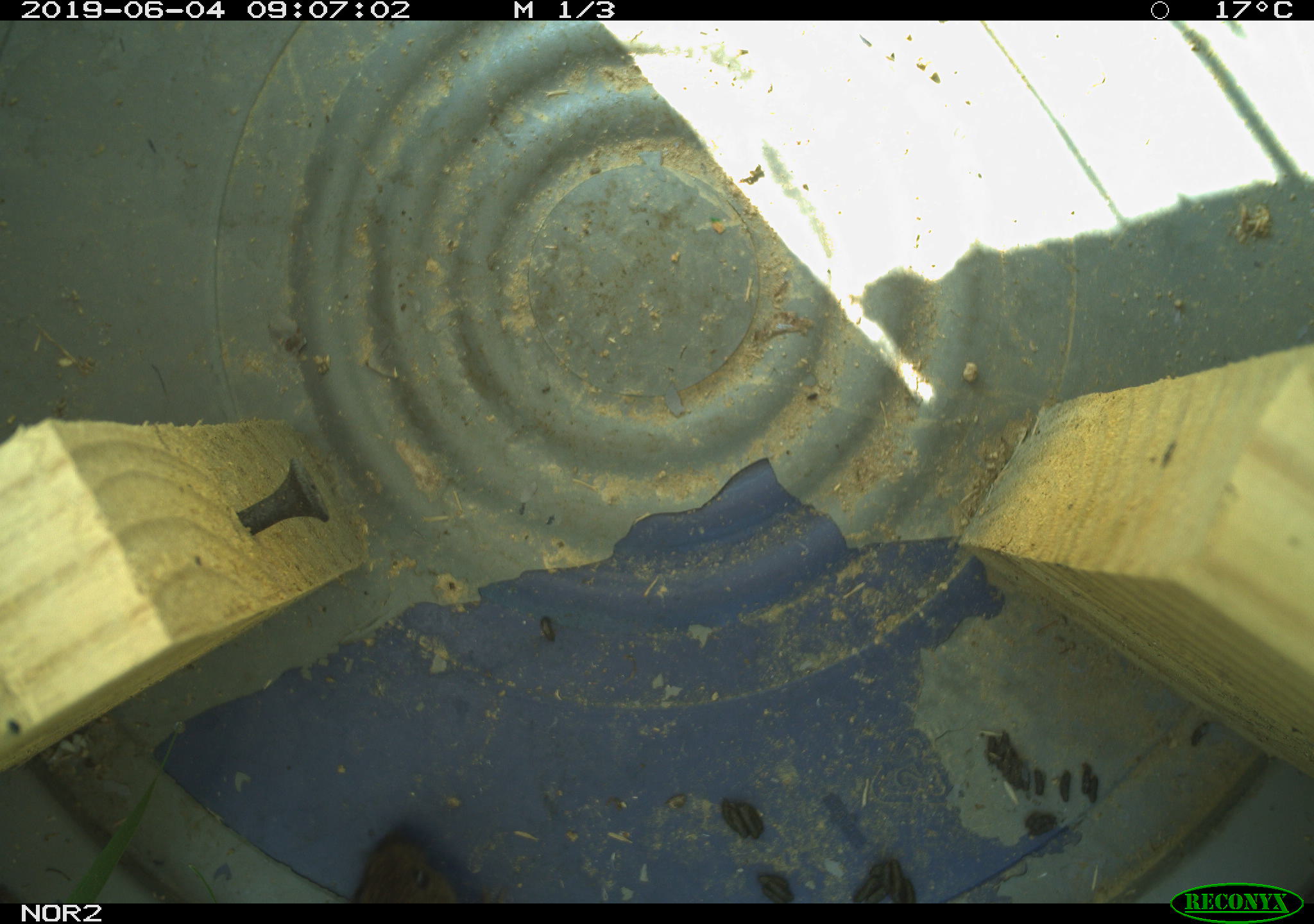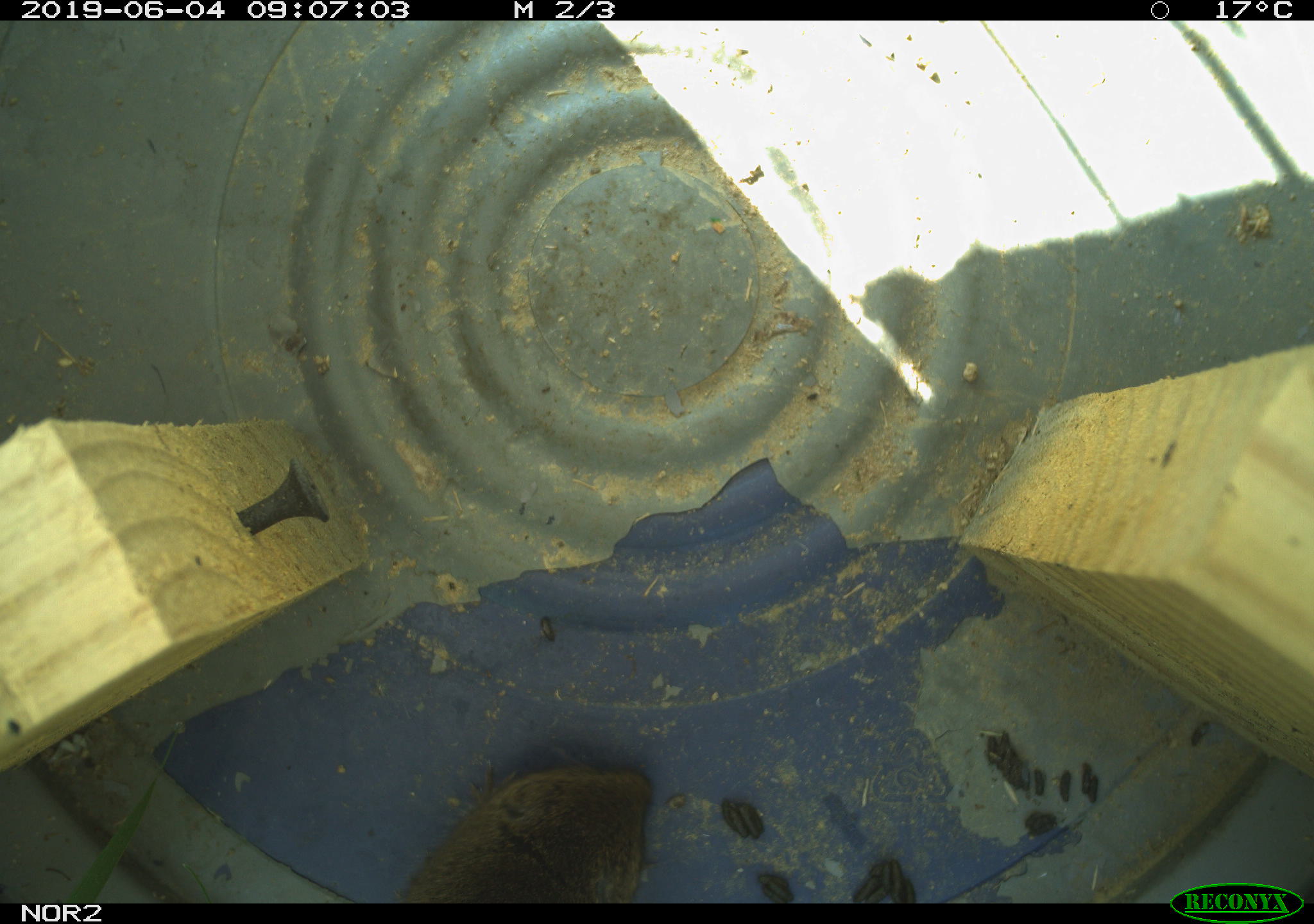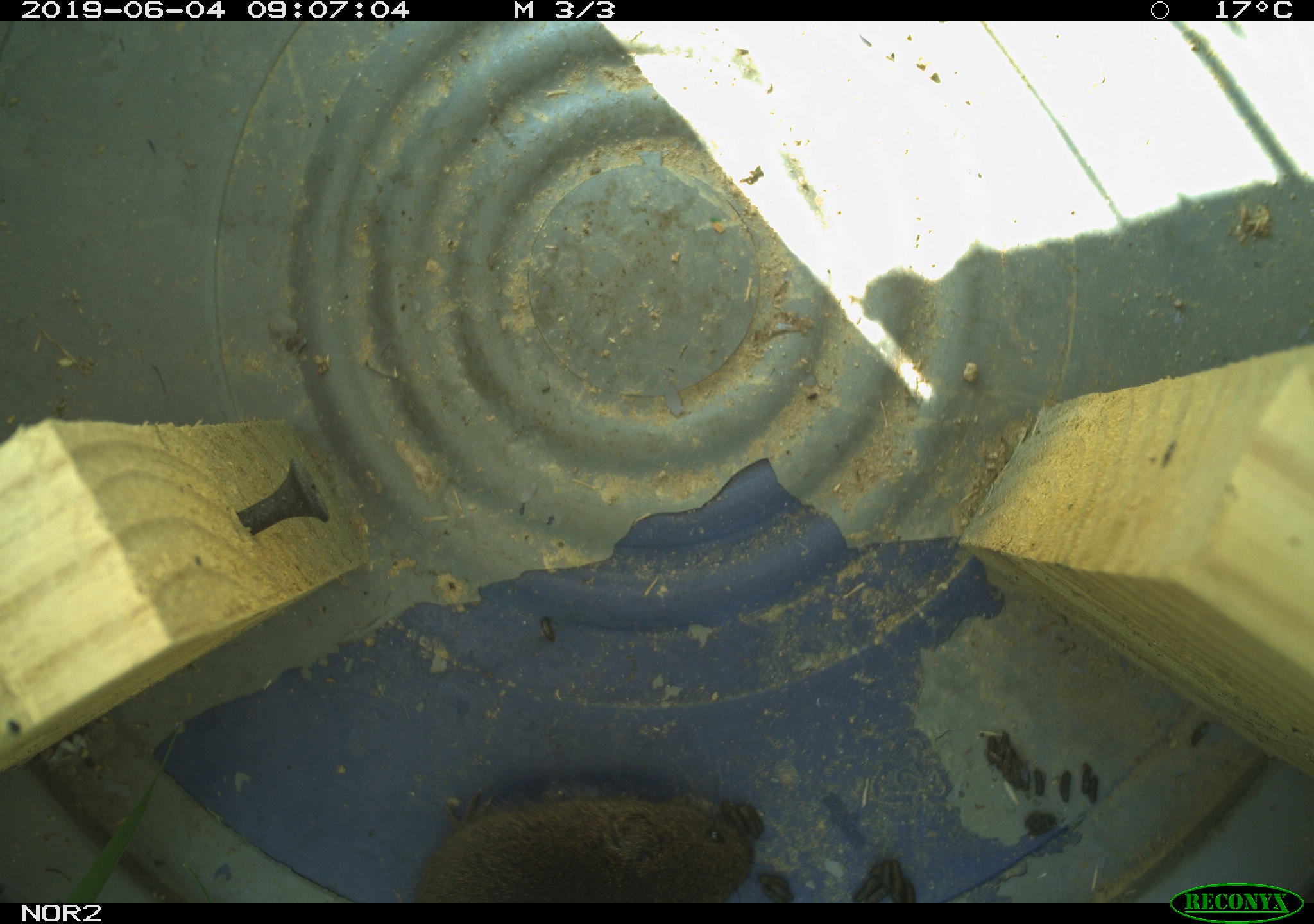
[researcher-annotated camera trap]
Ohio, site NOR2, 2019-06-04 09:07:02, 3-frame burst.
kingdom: Animalia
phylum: Chordata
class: Mammalia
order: Rodentia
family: Cricetidae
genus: Microtus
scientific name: Microtus pennsylvanicus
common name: meadow vole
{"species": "meadow vole (Microtus pennsylvanicus)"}